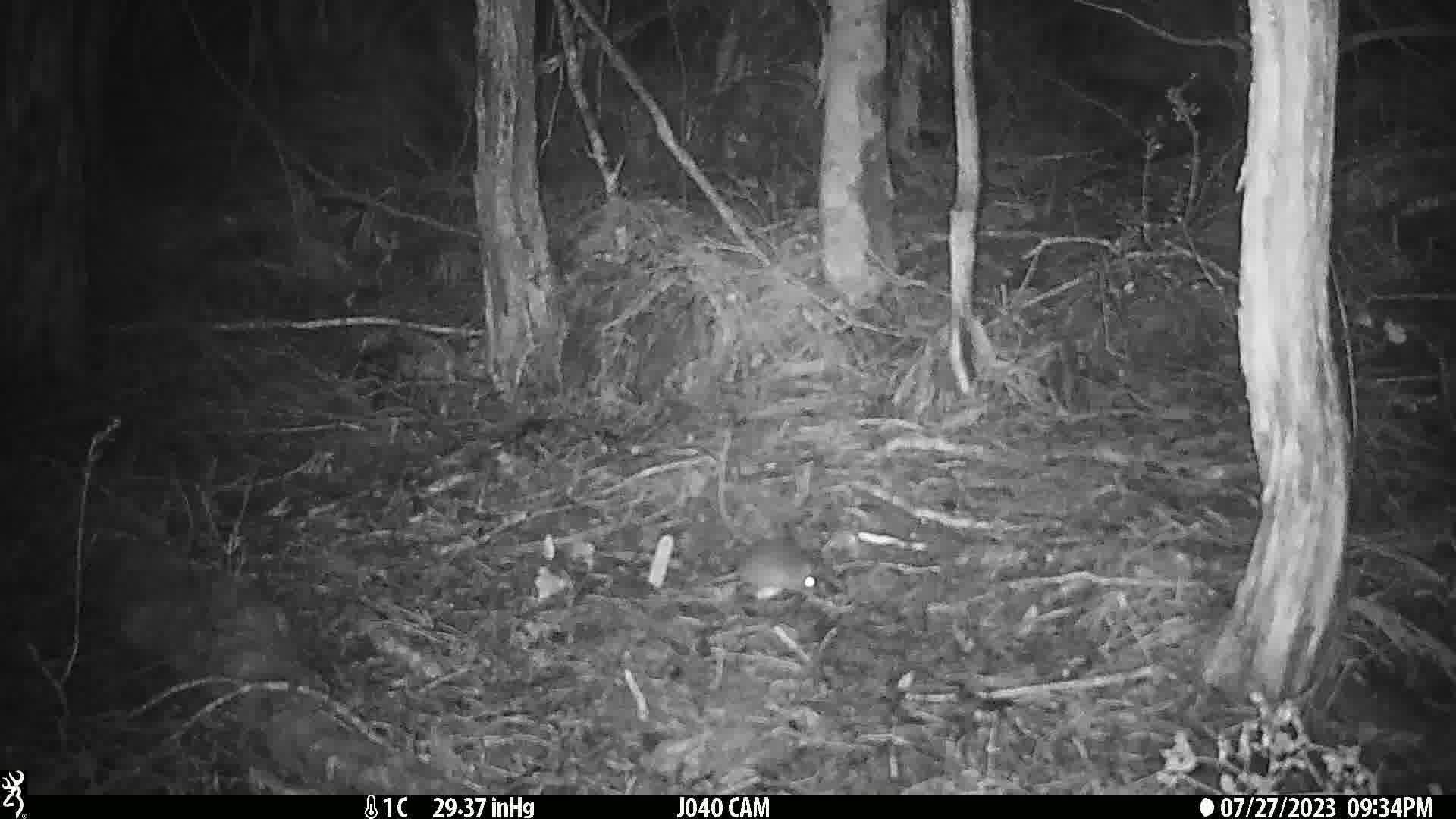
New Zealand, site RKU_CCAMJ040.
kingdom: Animalia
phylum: Chordata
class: Mammalia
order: Rodentia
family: Muridae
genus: Rattus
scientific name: Rattus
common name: rat